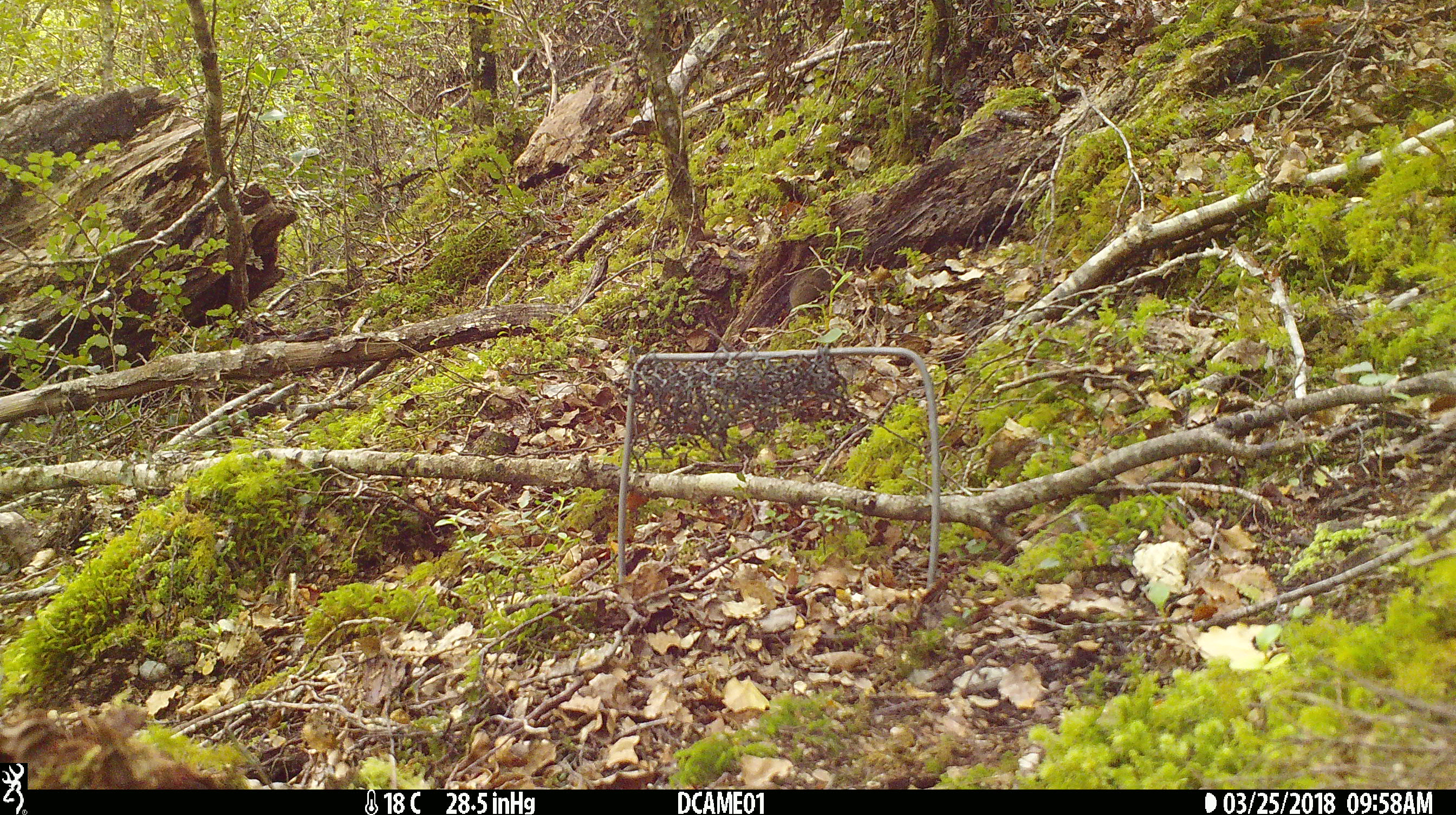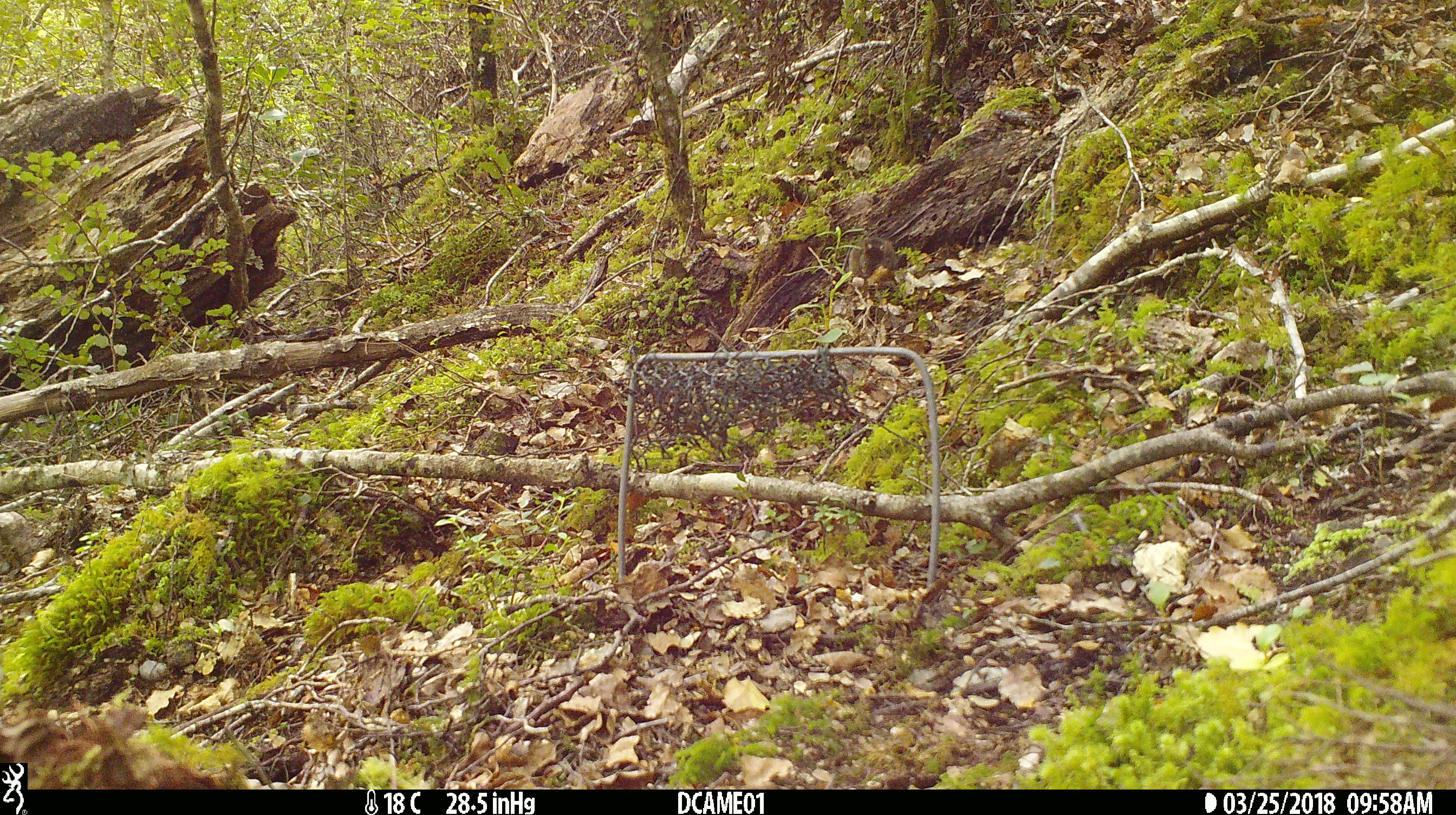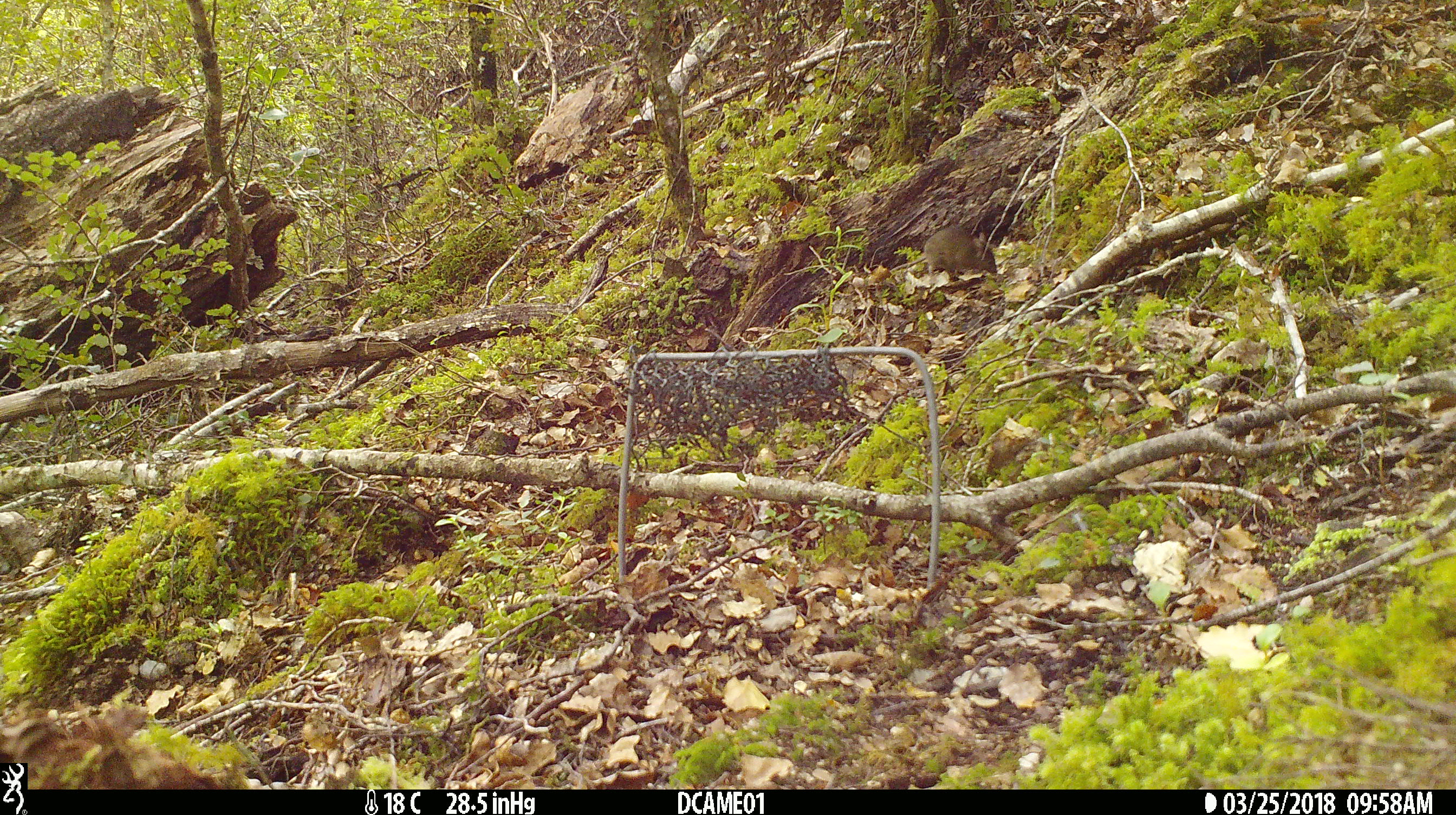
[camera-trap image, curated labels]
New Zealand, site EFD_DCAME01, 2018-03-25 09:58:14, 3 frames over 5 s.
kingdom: Animalia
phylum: Chordata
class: Mammalia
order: Rodentia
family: Muridae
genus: Mus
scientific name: Mus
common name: mouse